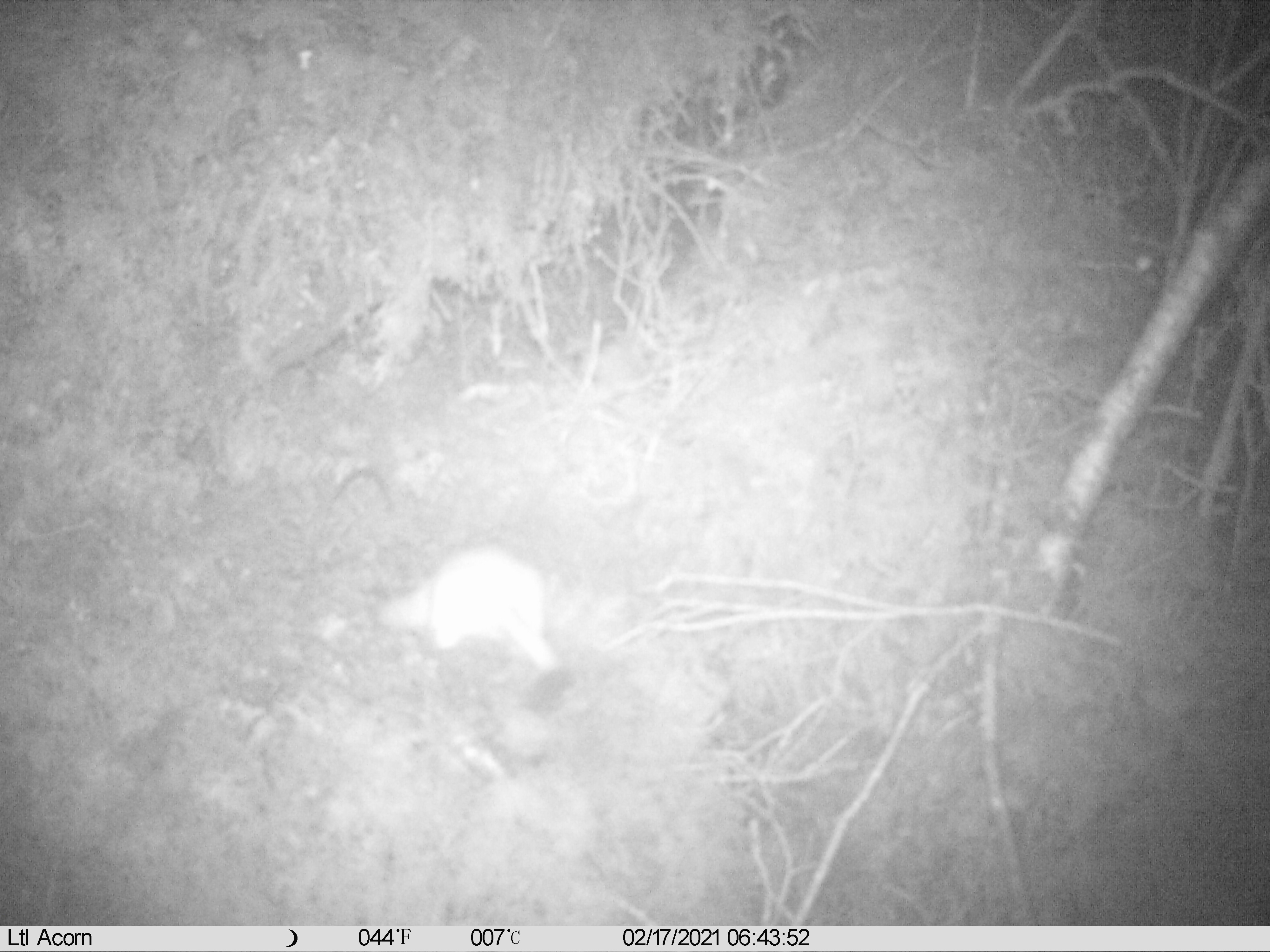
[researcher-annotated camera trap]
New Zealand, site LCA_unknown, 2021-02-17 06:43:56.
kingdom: Animalia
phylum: Chordata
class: Mammalia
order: Carnivora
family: Mustelidae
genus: Mustela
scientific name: Mustela erminea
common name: stoat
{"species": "stoat (Mustela erminea)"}